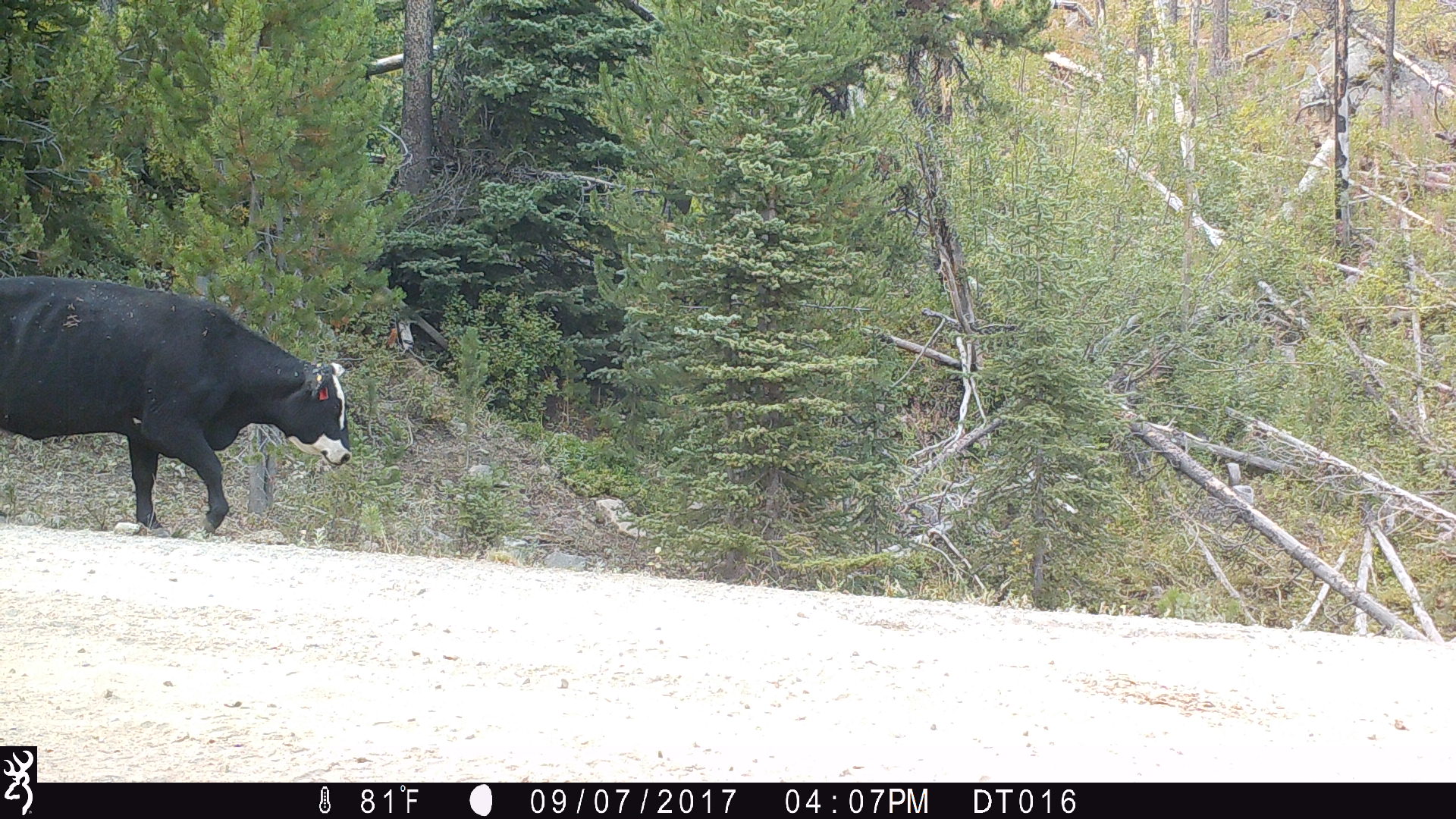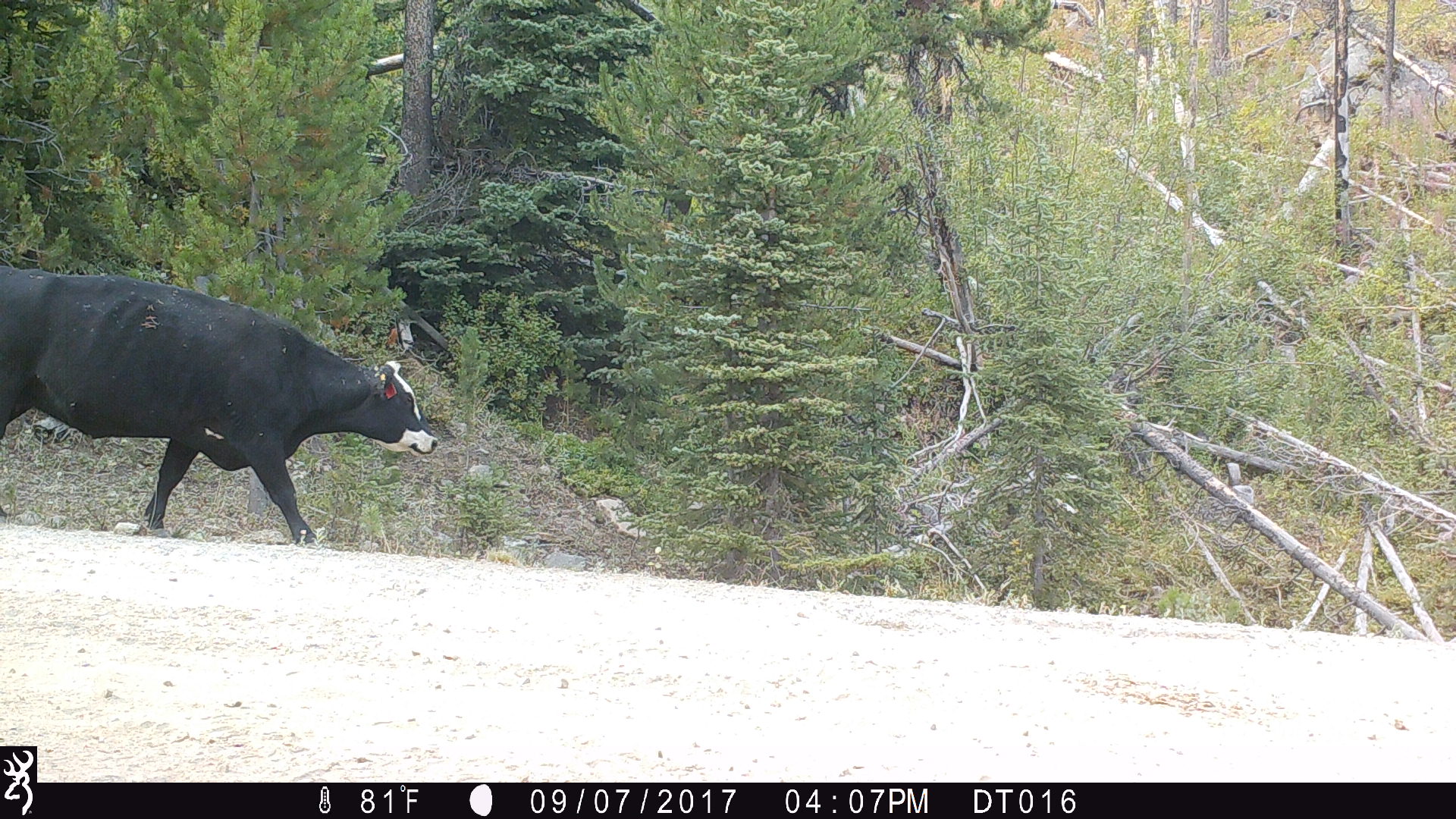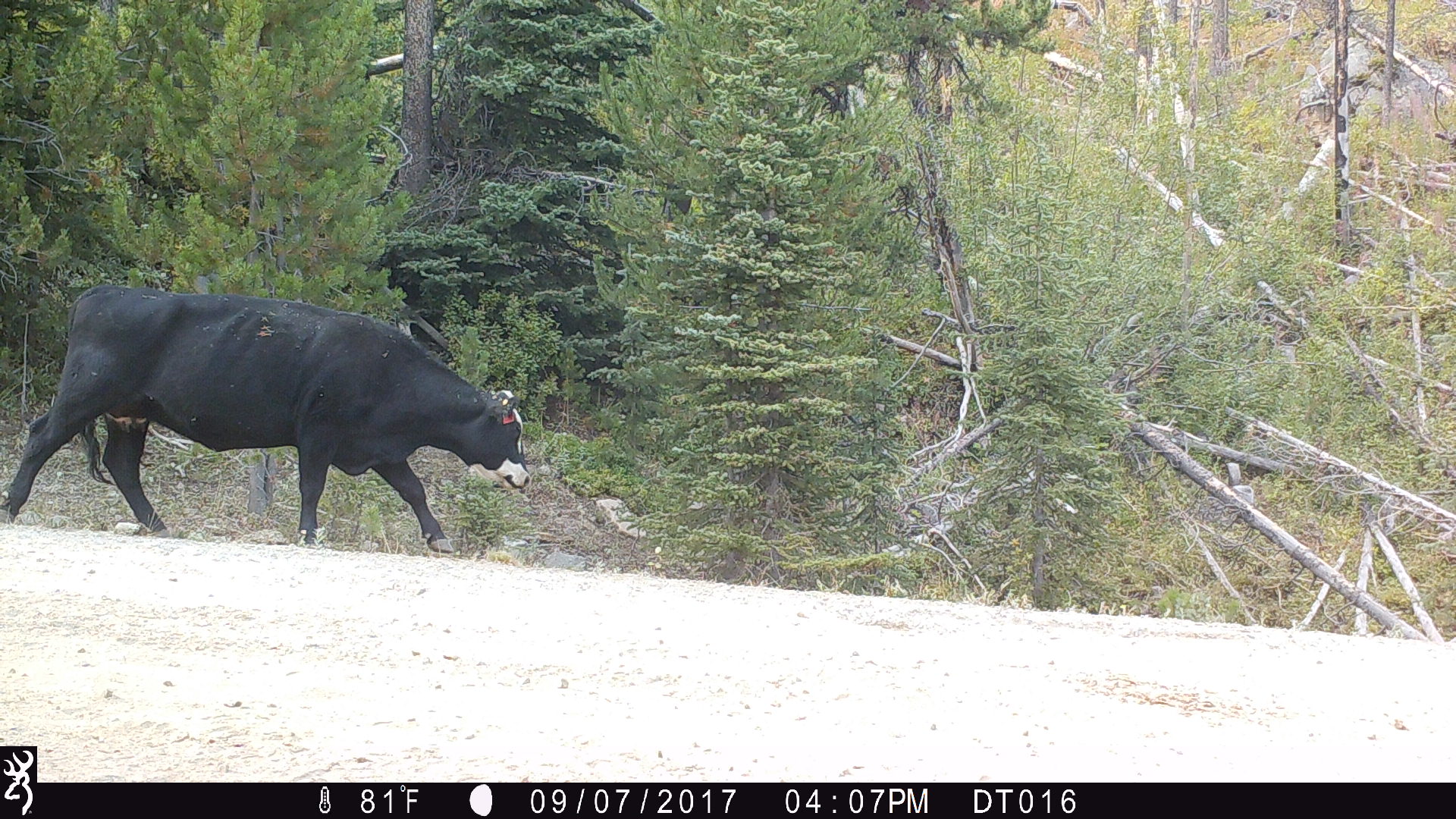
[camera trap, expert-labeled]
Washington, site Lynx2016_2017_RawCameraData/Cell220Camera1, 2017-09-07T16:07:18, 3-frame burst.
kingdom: Animalia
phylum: Chordata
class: Mammalia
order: Artiodactyla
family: Bovidae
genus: Bos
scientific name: Bos taurus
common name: domestic cattle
Domestic cattle (Bos taurus). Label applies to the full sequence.